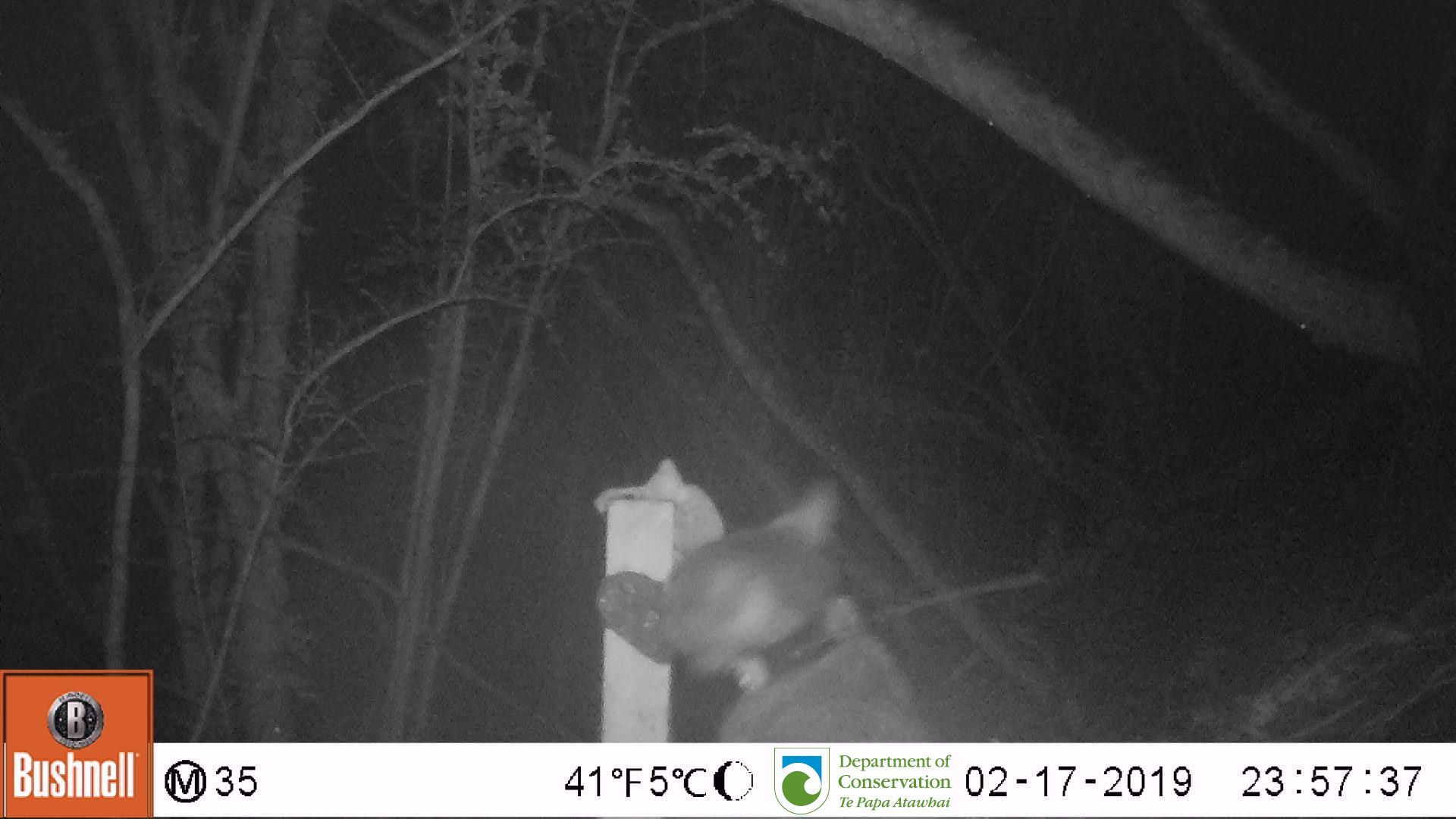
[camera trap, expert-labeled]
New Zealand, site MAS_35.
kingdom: Animalia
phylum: Chordata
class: Mammalia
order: Carnivora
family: Felidae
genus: Felis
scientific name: Felis catus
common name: domestic cat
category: cat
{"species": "cat (domestic cat) (Felis catus)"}